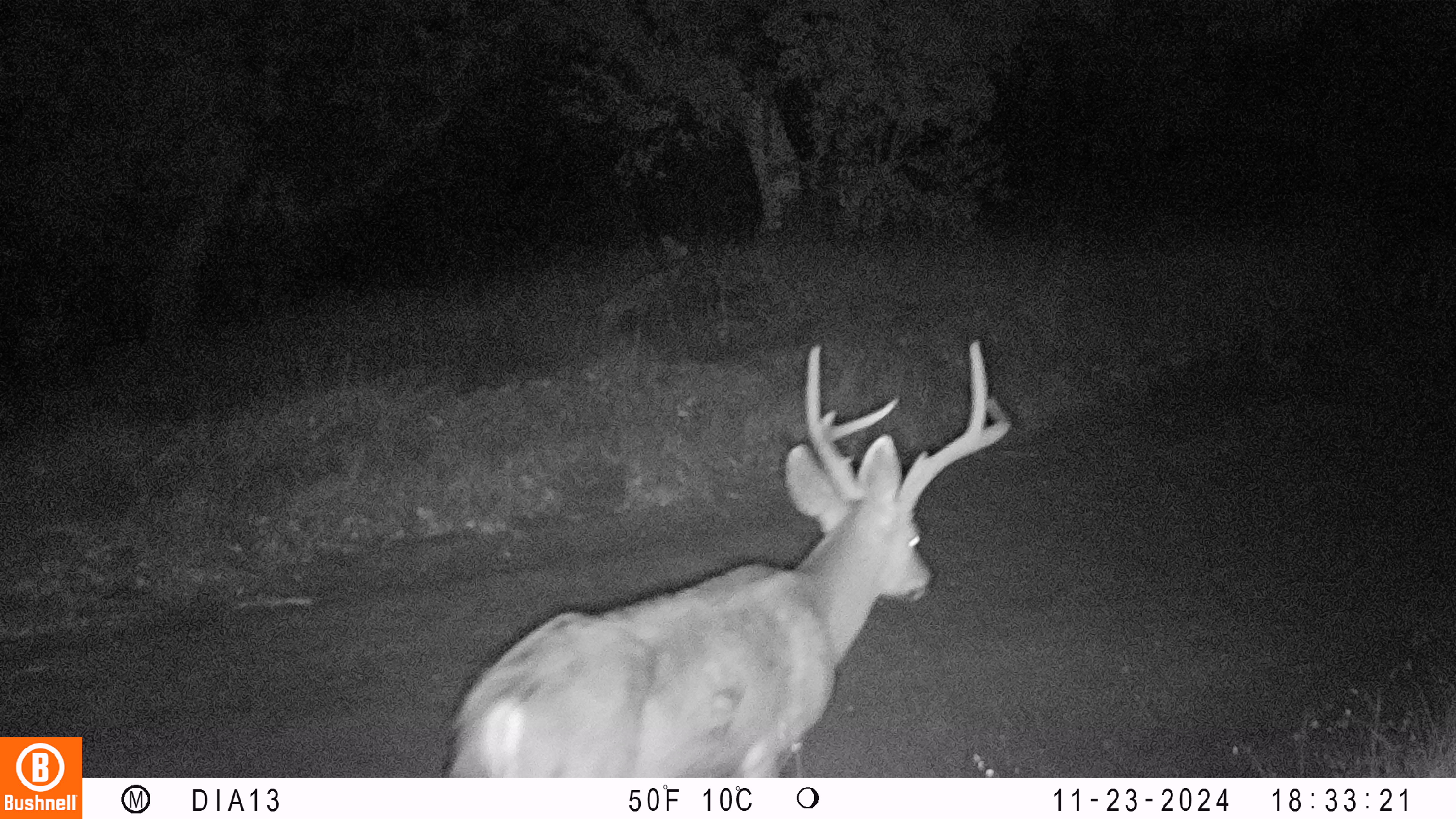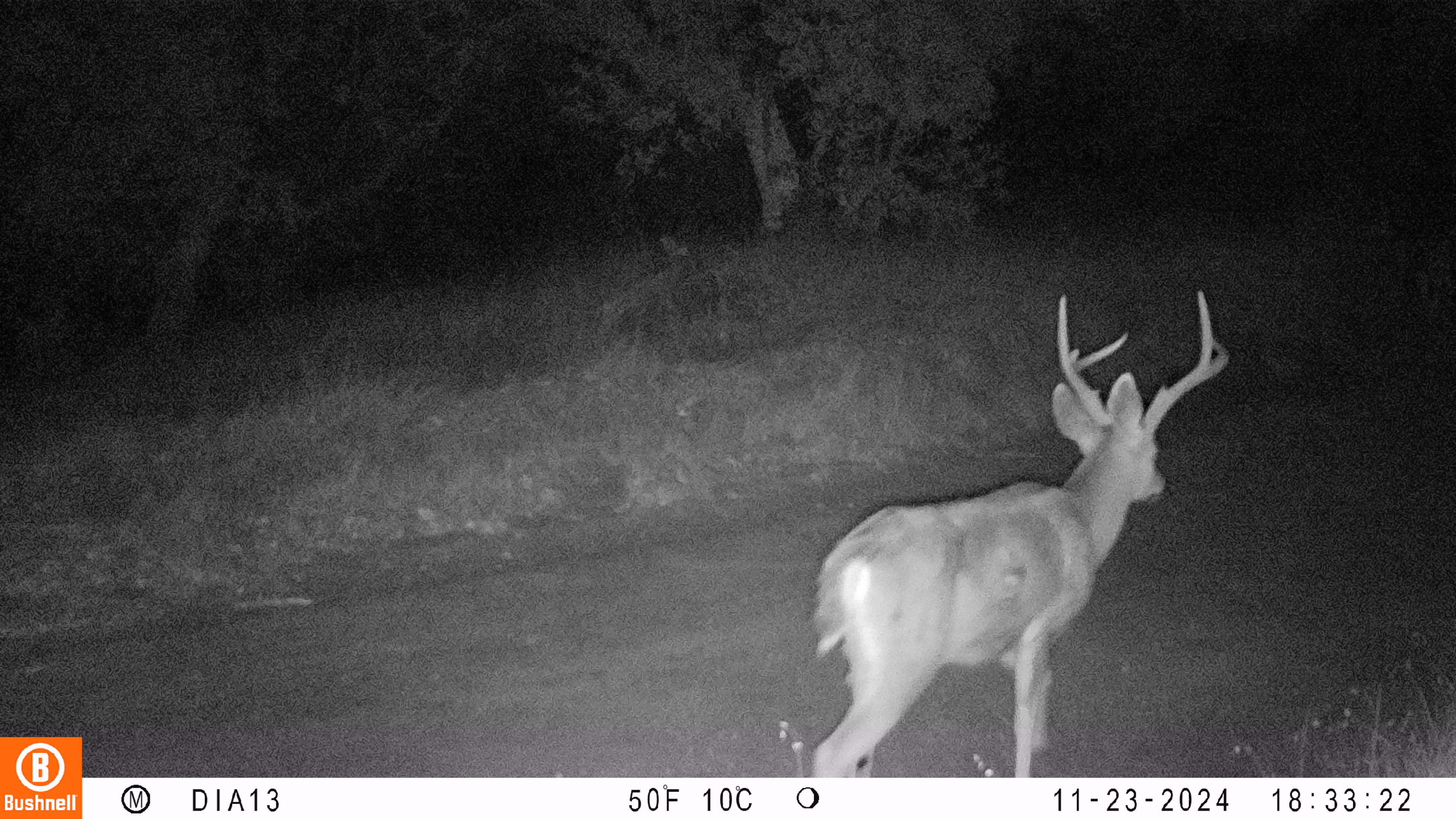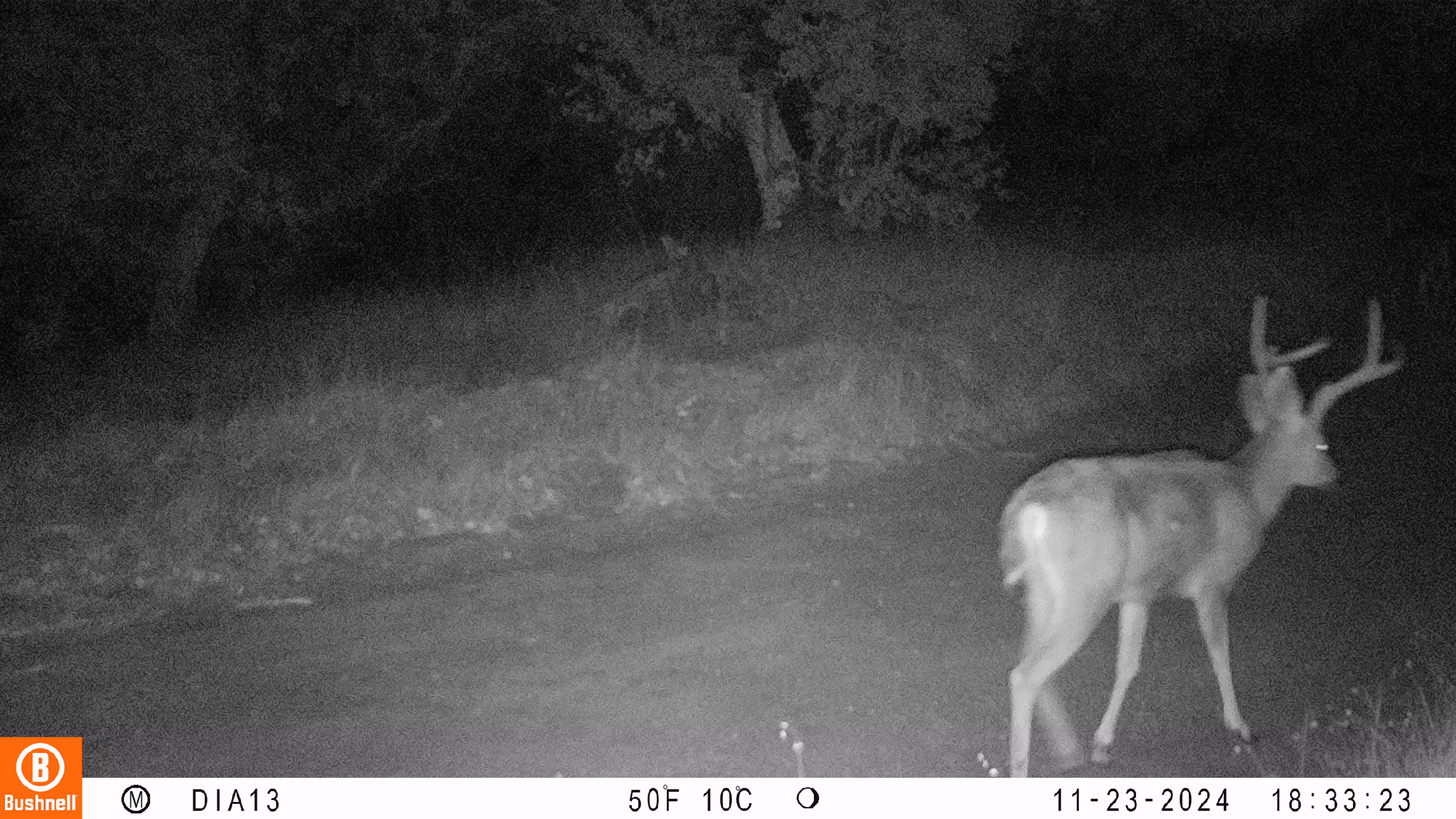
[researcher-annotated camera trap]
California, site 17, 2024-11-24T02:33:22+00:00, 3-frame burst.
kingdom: Animalia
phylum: Chordata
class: Mammalia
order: Artiodactyla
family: Cervidae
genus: Odocoileus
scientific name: Odocoileus hemionus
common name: mule deer